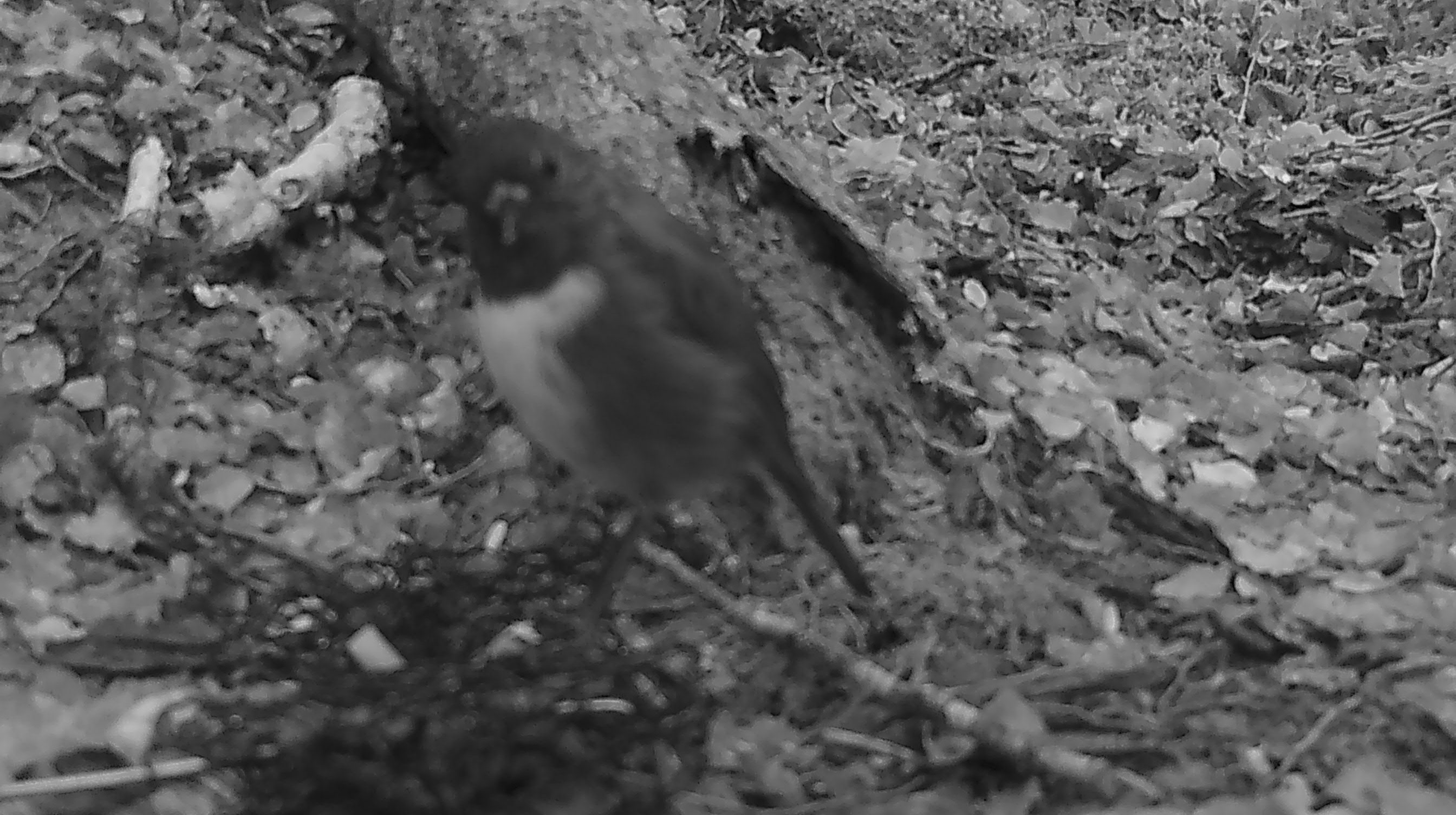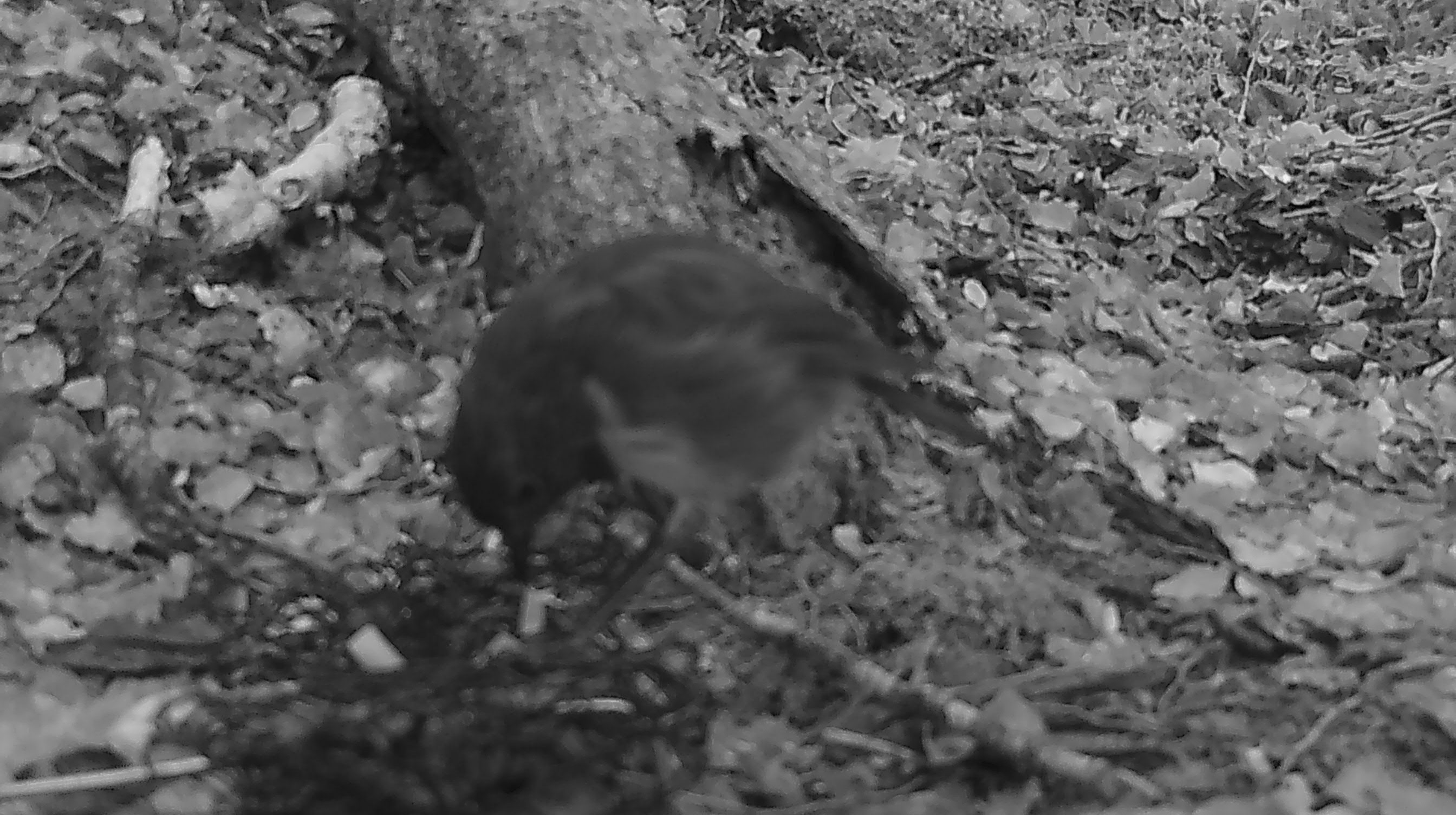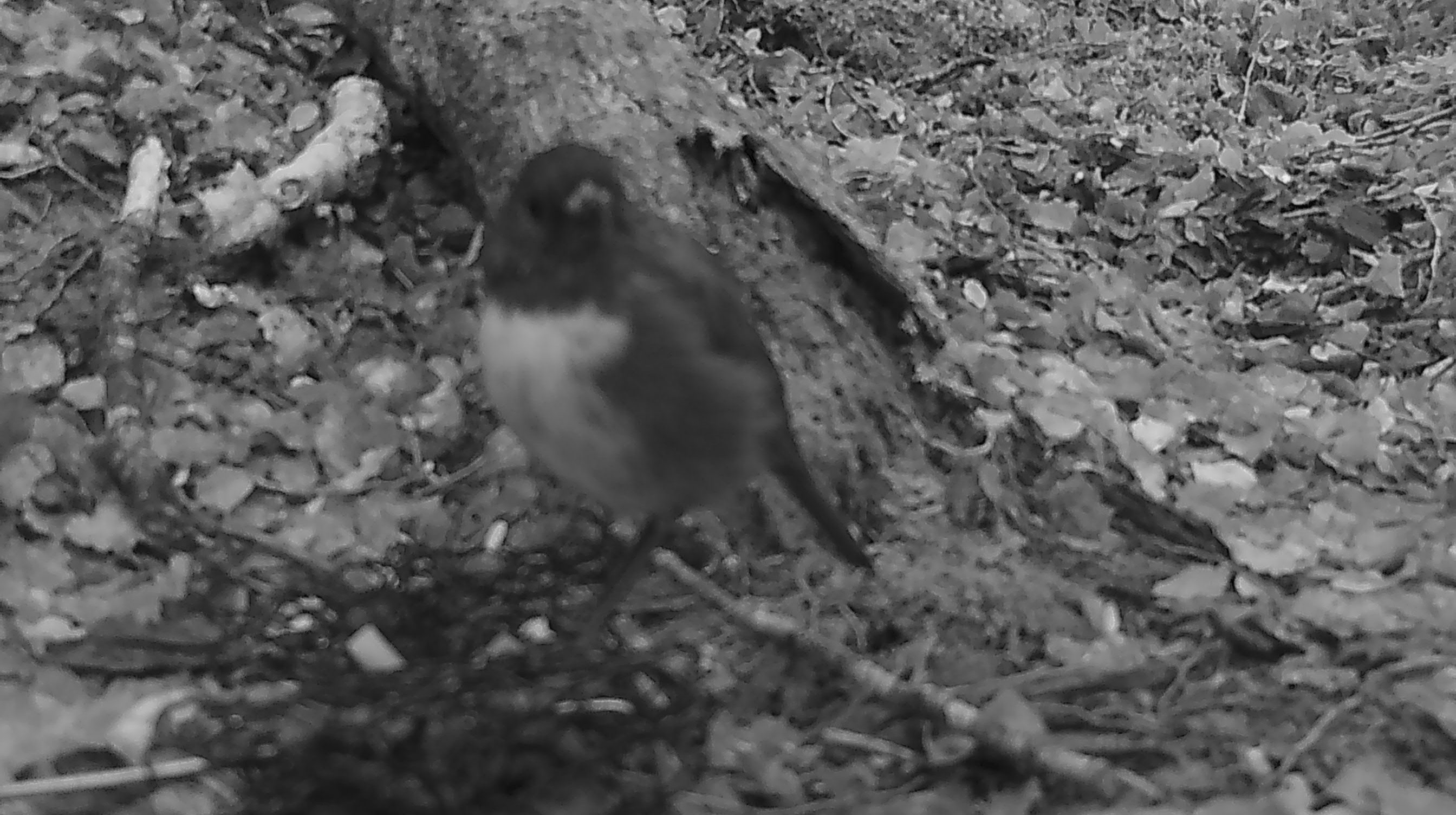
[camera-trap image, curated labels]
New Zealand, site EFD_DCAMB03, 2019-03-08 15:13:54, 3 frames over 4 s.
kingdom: Animalia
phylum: Chordata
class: Aves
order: Passeriformes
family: Petroicidae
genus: Petroica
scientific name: Petroica australis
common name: new zealand robin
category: robin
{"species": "robin (new zealand robin) (Petroica australis)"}